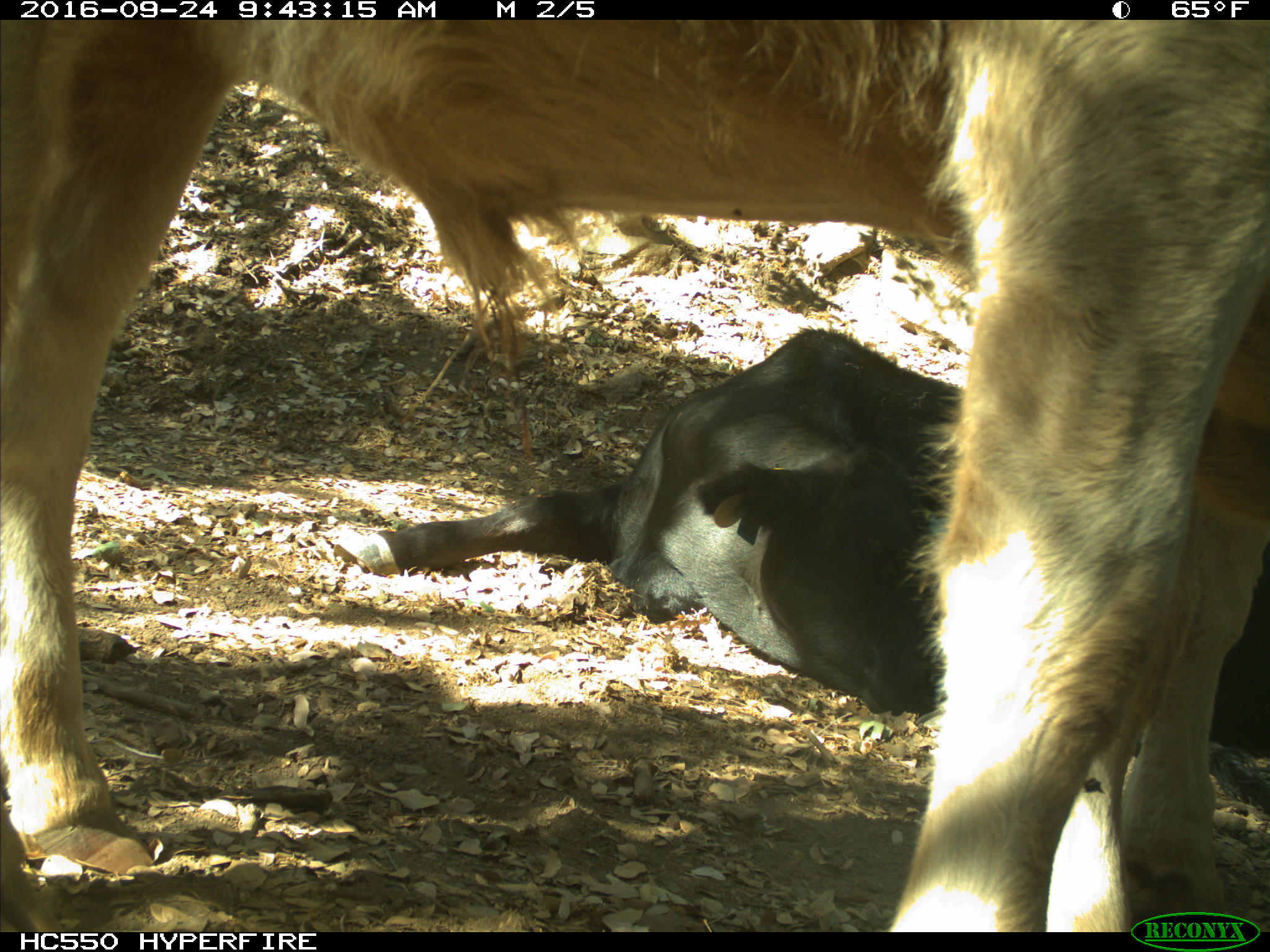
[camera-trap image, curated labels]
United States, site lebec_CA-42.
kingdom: Animalia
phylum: Chordata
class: Mammalia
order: Artiodactyla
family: Bovidae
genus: Bos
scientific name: Bos taurus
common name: domestic cow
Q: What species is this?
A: Bos taurus (domestic cow).